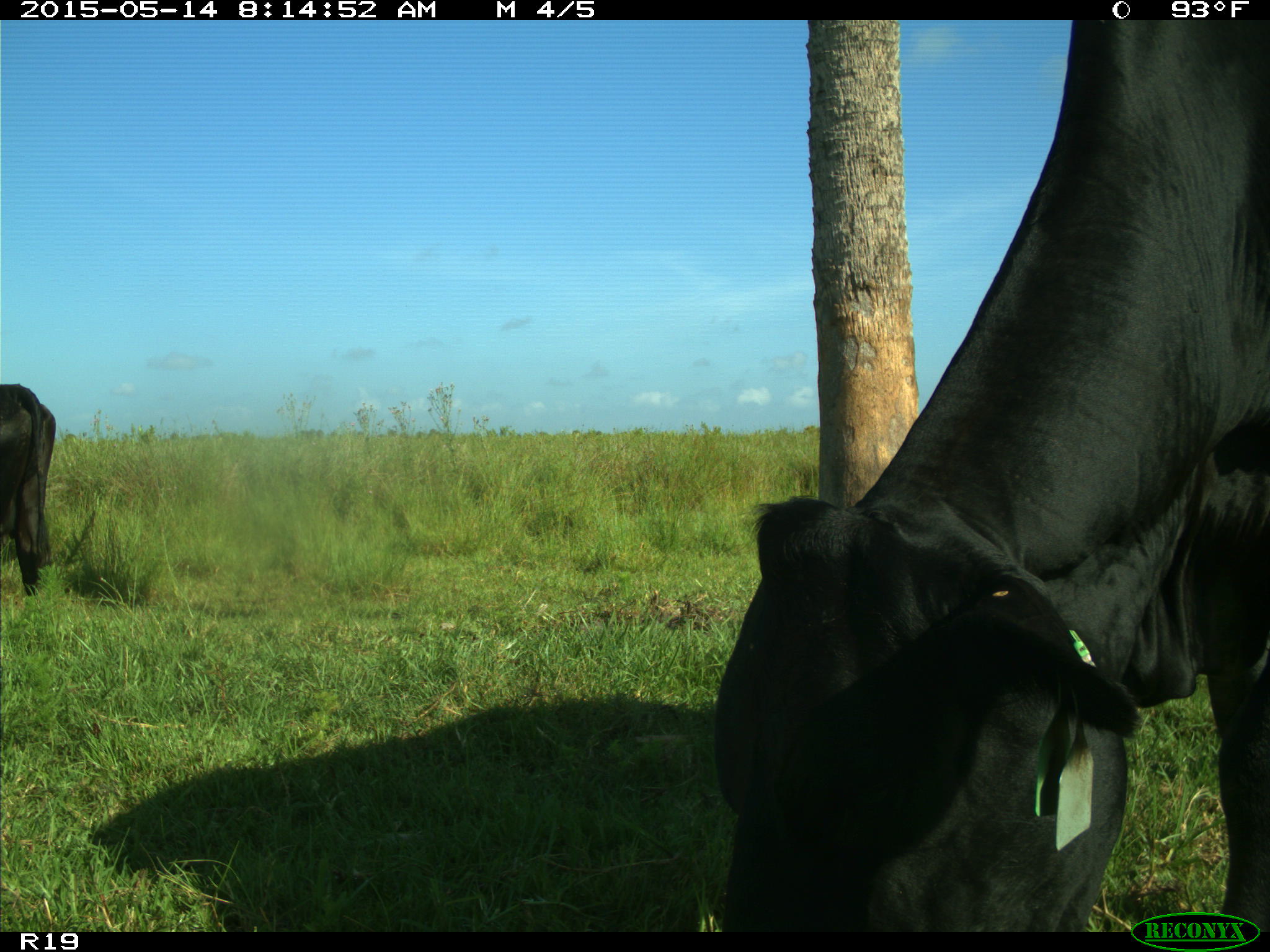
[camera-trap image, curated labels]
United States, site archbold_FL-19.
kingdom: Animalia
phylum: Chordata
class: Mammalia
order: Artiodactyla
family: Bovidae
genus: Bos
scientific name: Bos taurus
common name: domestic cow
Bos taurus (domestic cow).